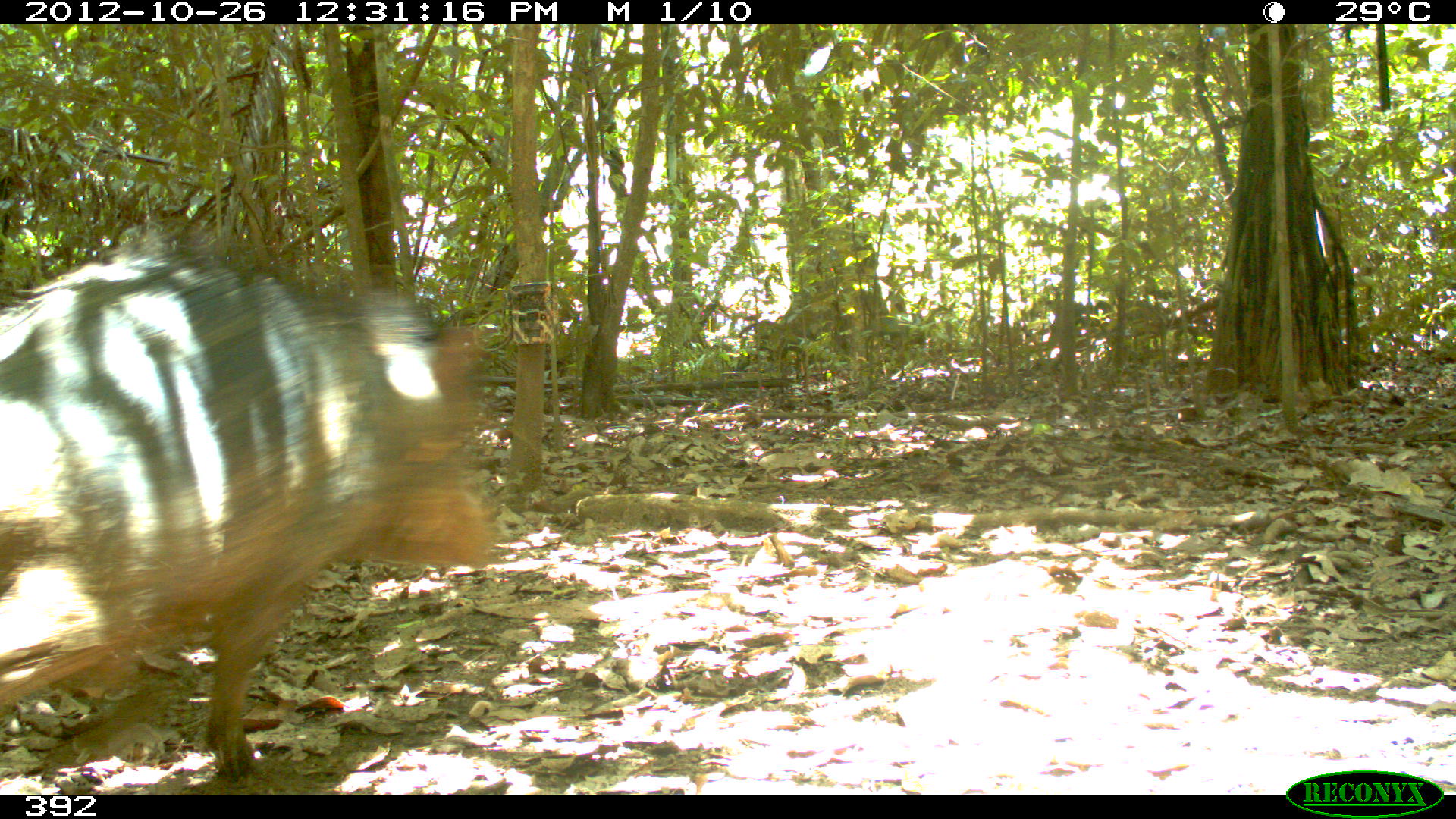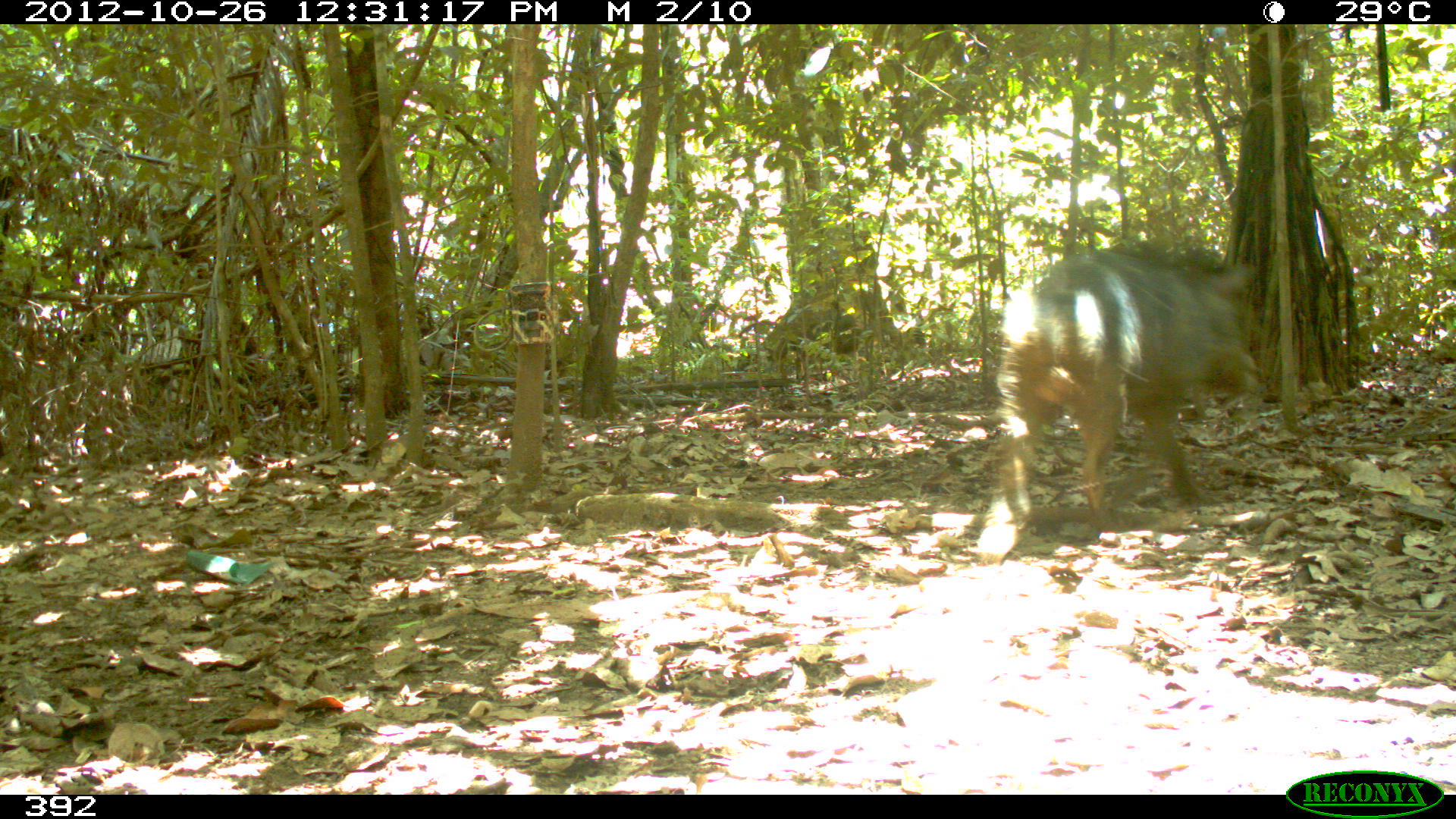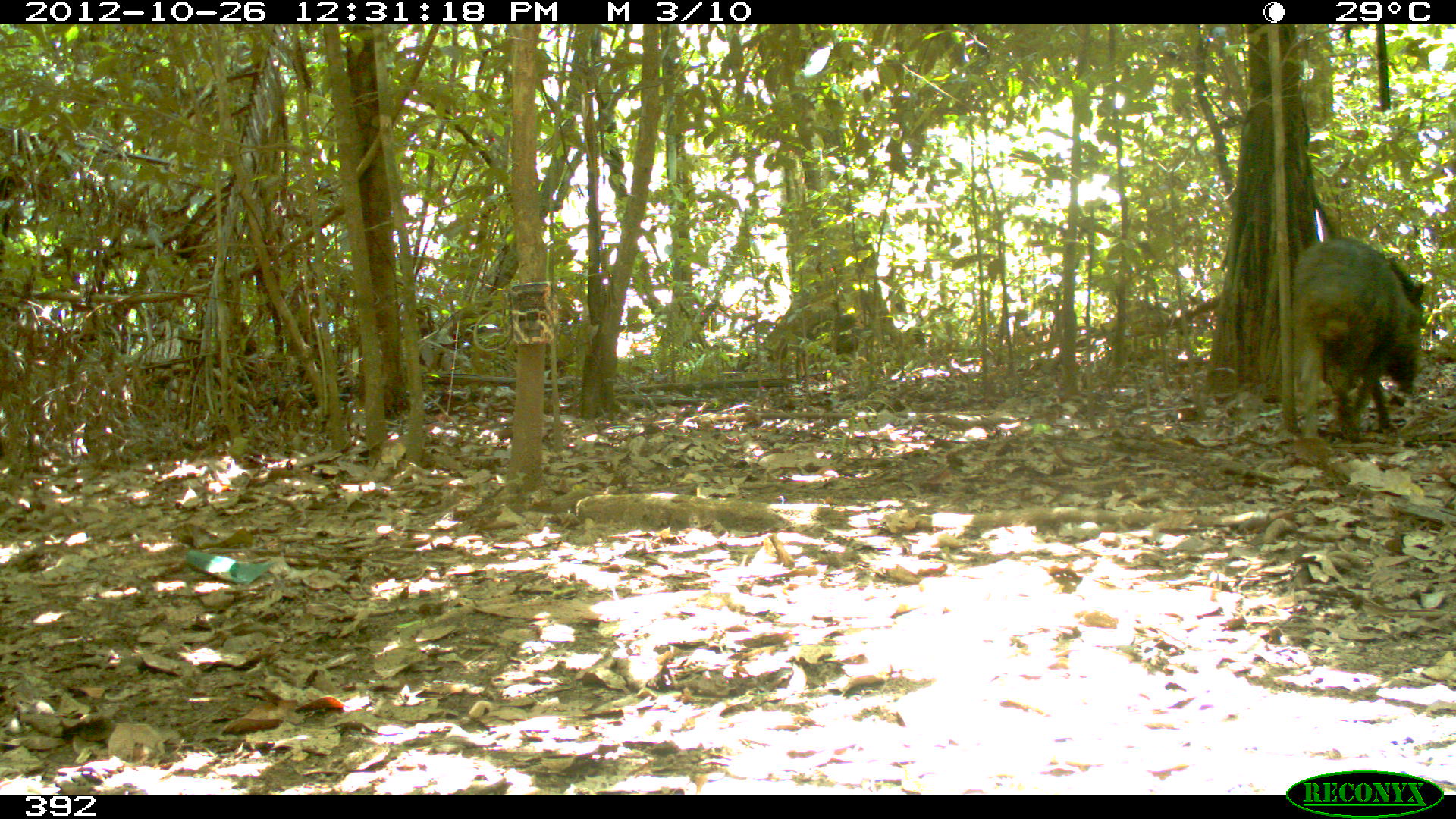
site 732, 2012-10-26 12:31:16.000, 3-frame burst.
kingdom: Animalia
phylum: Chordata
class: Mammalia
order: Artiodactyla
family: Tayassuidae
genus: Tayassu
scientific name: Tayassu pecari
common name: white-lipped peccary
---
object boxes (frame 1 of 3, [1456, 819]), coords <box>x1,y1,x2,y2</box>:
tayassu pecari: <box>0,235,493,781</box>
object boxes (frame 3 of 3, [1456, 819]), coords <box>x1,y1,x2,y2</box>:
tayassu pecari: <box>1277,237,1425,442</box>